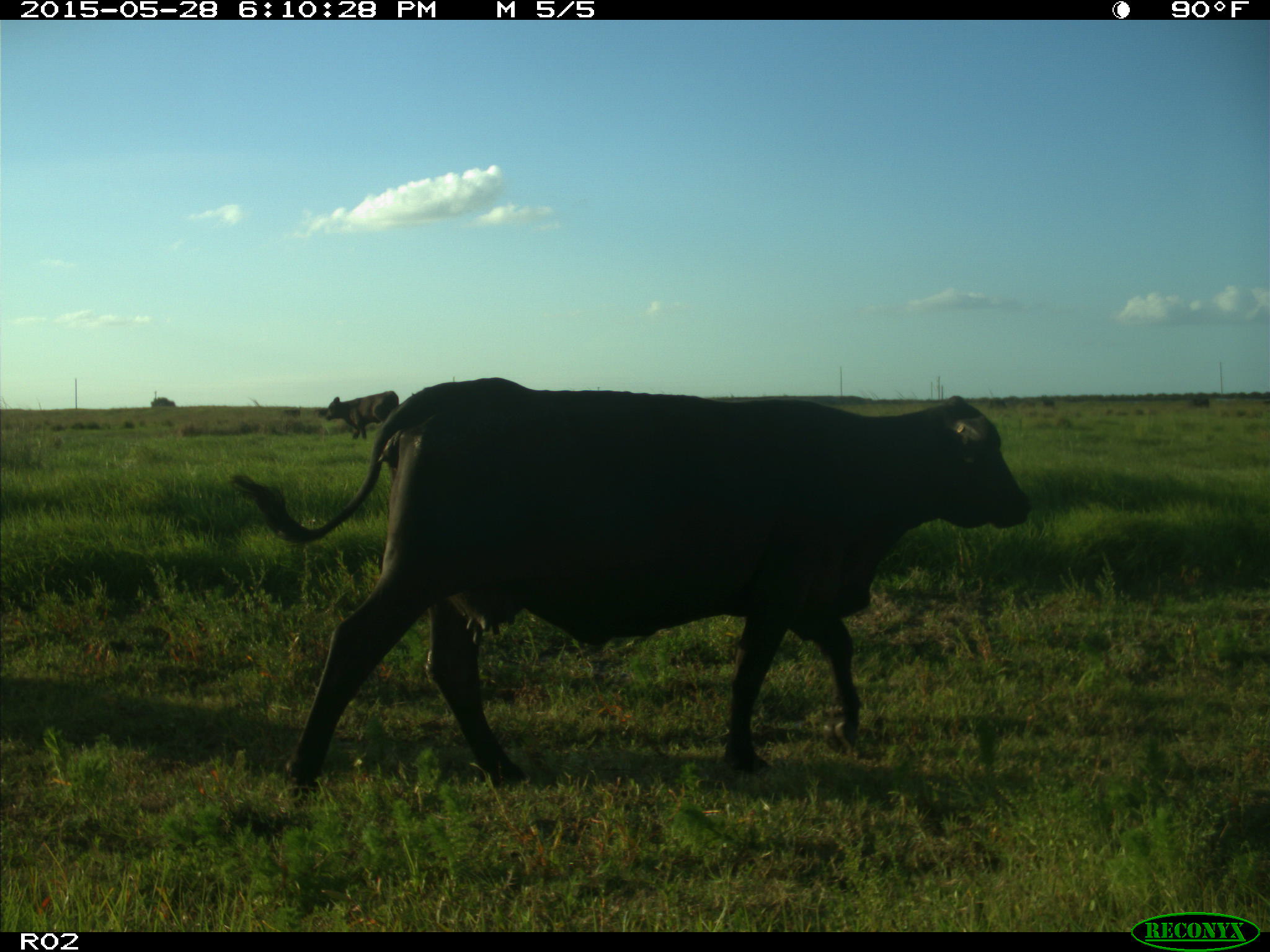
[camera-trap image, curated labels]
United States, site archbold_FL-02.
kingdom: Animalia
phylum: Chordata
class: Mammalia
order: Artiodactyla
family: Bovidae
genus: Bos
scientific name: Bos taurus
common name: domestic cow